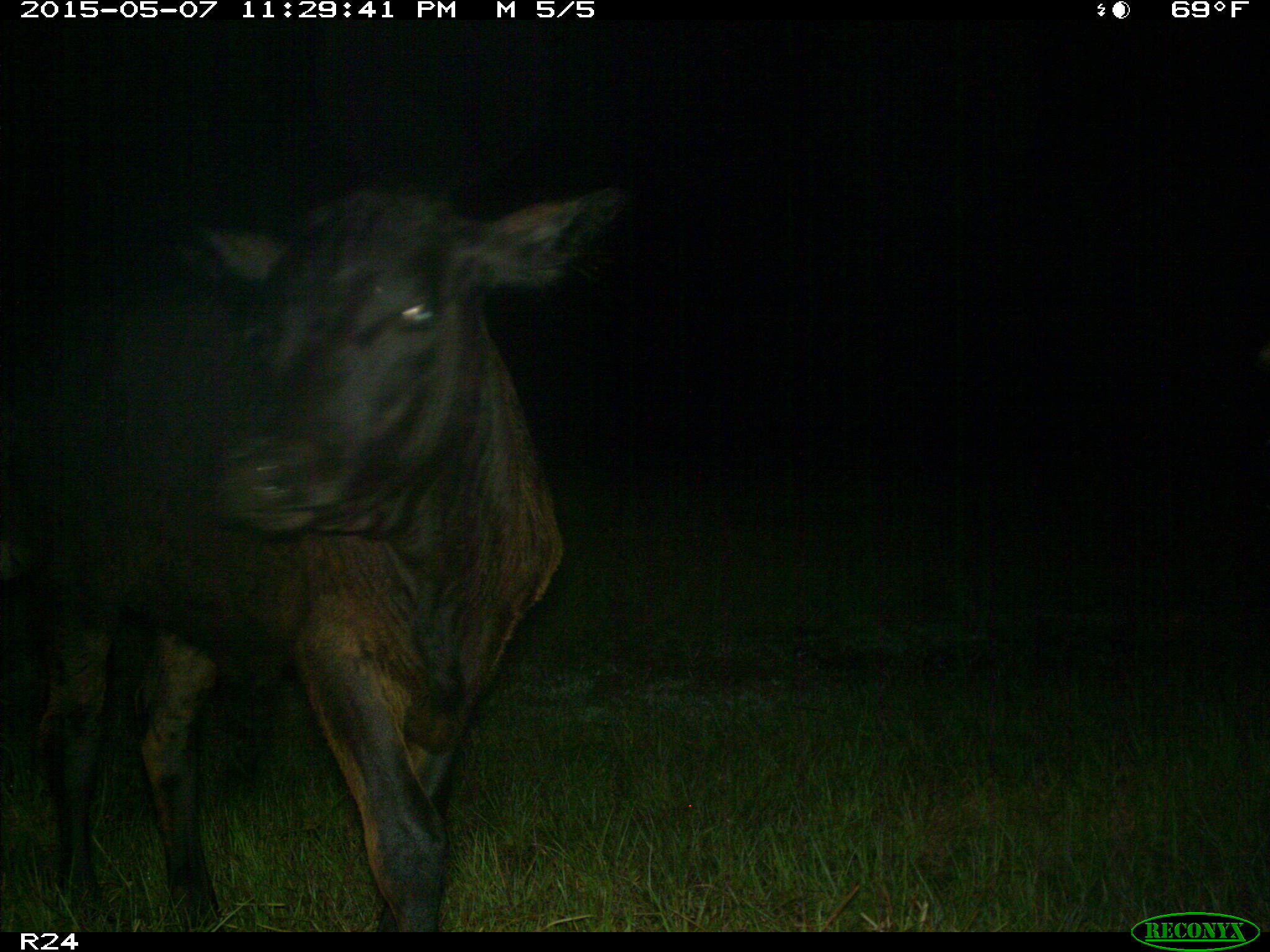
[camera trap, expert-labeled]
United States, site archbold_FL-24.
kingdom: Animalia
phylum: Chordata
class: Mammalia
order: Artiodactyla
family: Bovidae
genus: Bos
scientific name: Bos taurus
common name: domestic cow